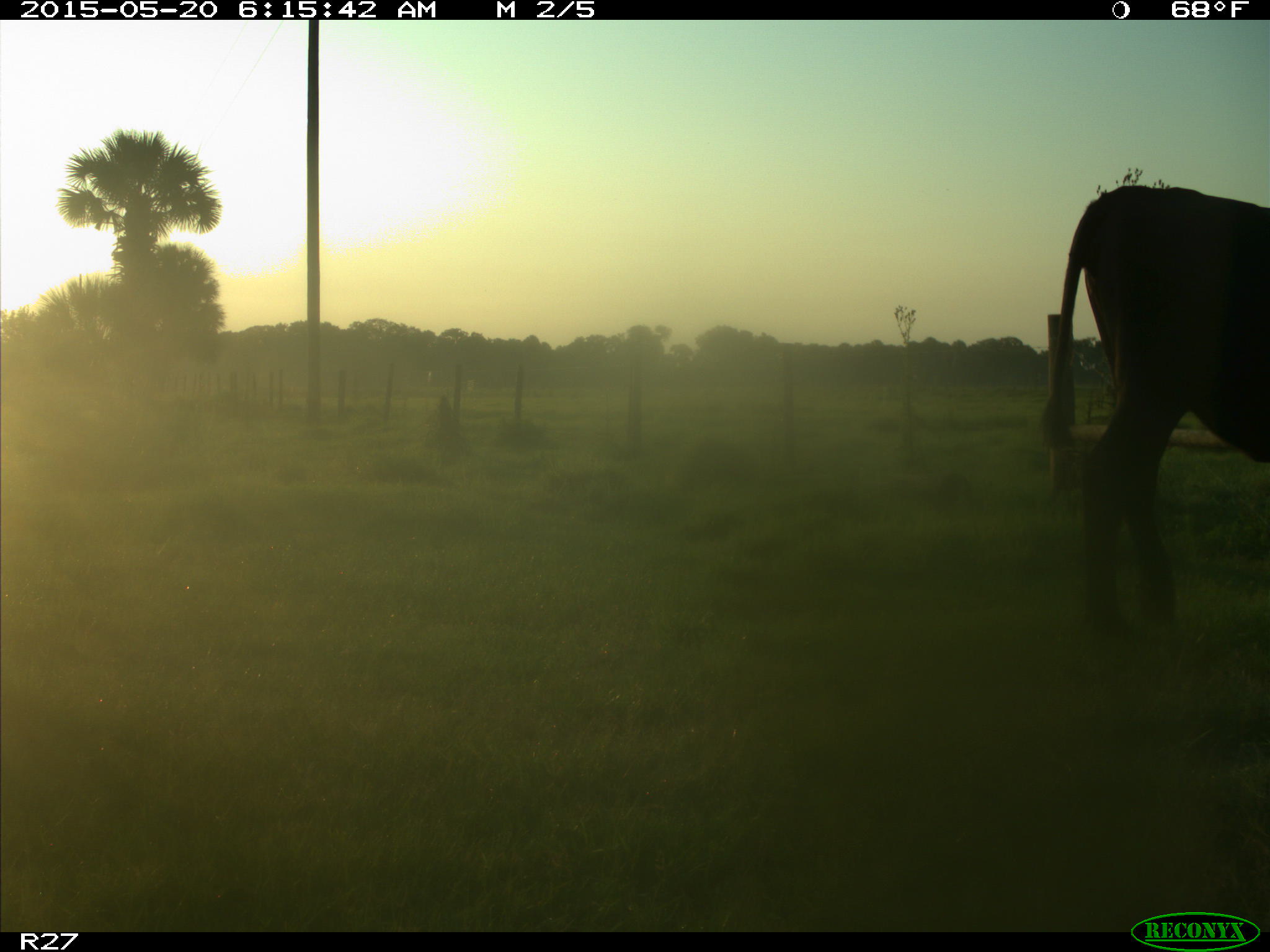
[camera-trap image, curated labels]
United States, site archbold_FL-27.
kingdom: Animalia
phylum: Chordata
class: Mammalia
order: Artiodactyla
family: Bovidae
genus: Bos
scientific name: Bos taurus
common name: domestic cow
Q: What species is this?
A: Bos taurus (domestic cow).